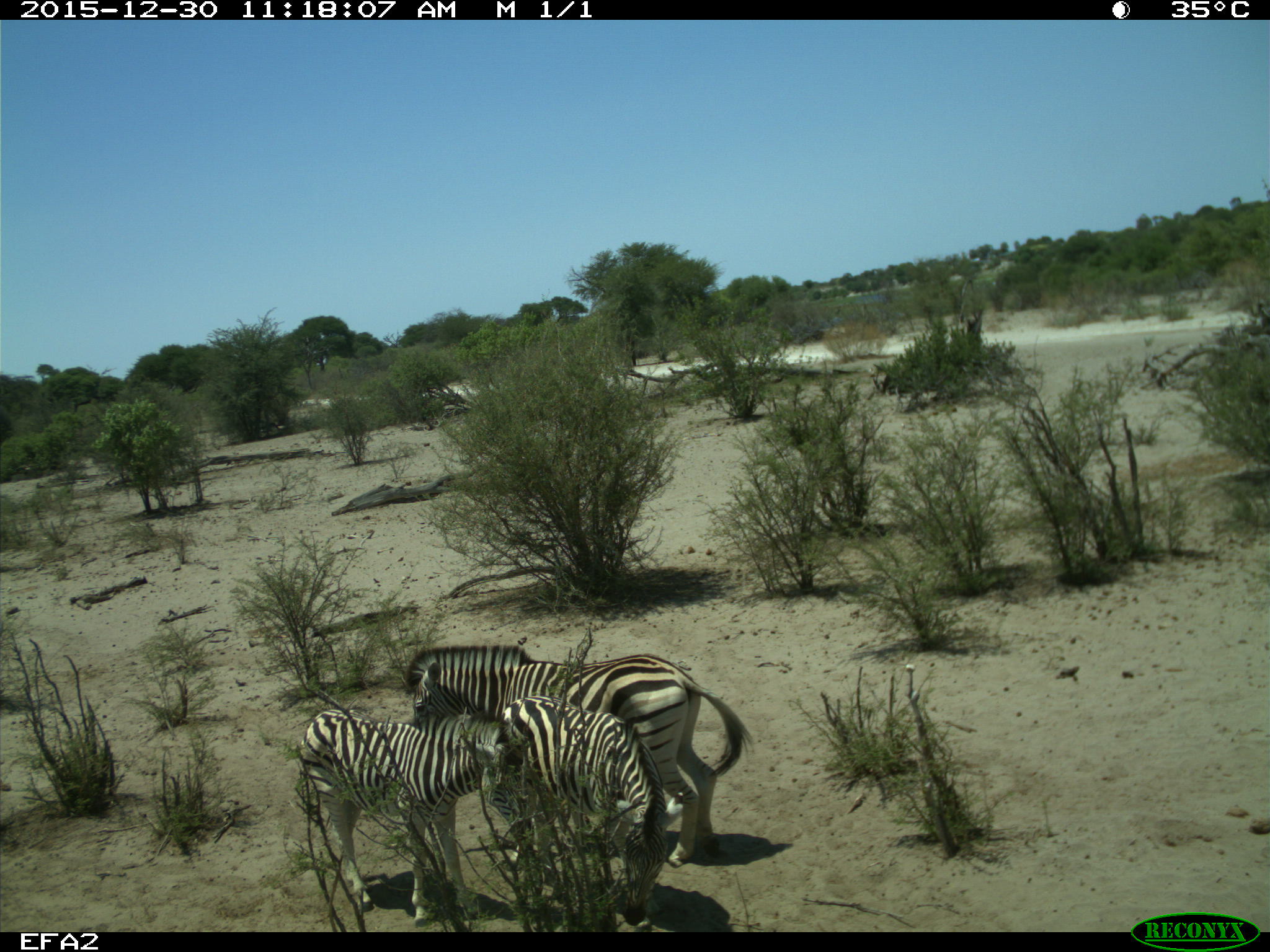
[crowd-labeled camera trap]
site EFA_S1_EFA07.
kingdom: Animalia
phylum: Chordata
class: Mammalia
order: Perissodactyla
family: Equidae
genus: Equus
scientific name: Equus quagga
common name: plains zebra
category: zebraplains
Zebraplains (plains zebra) (Equus quagga), count 3. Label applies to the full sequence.